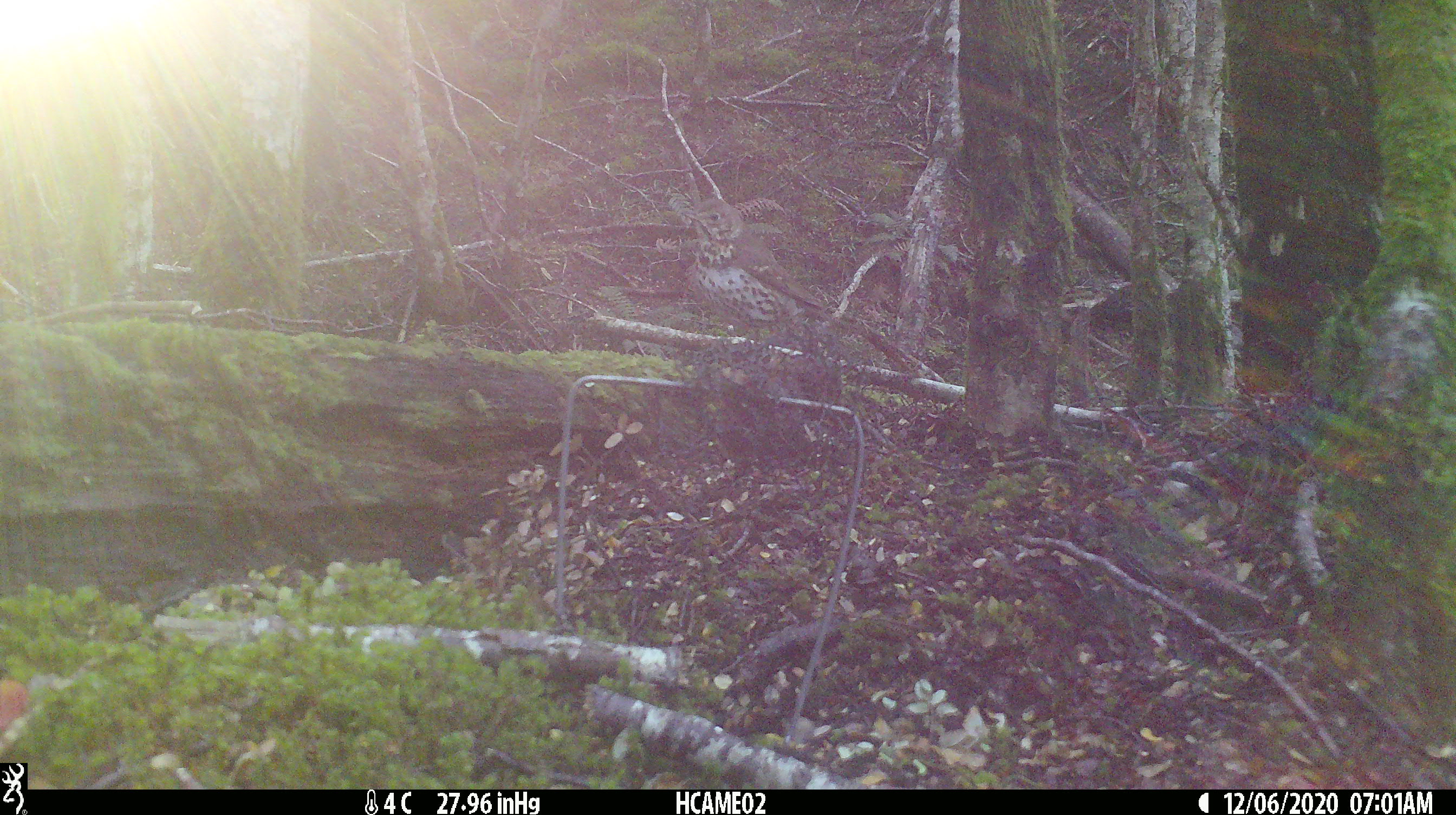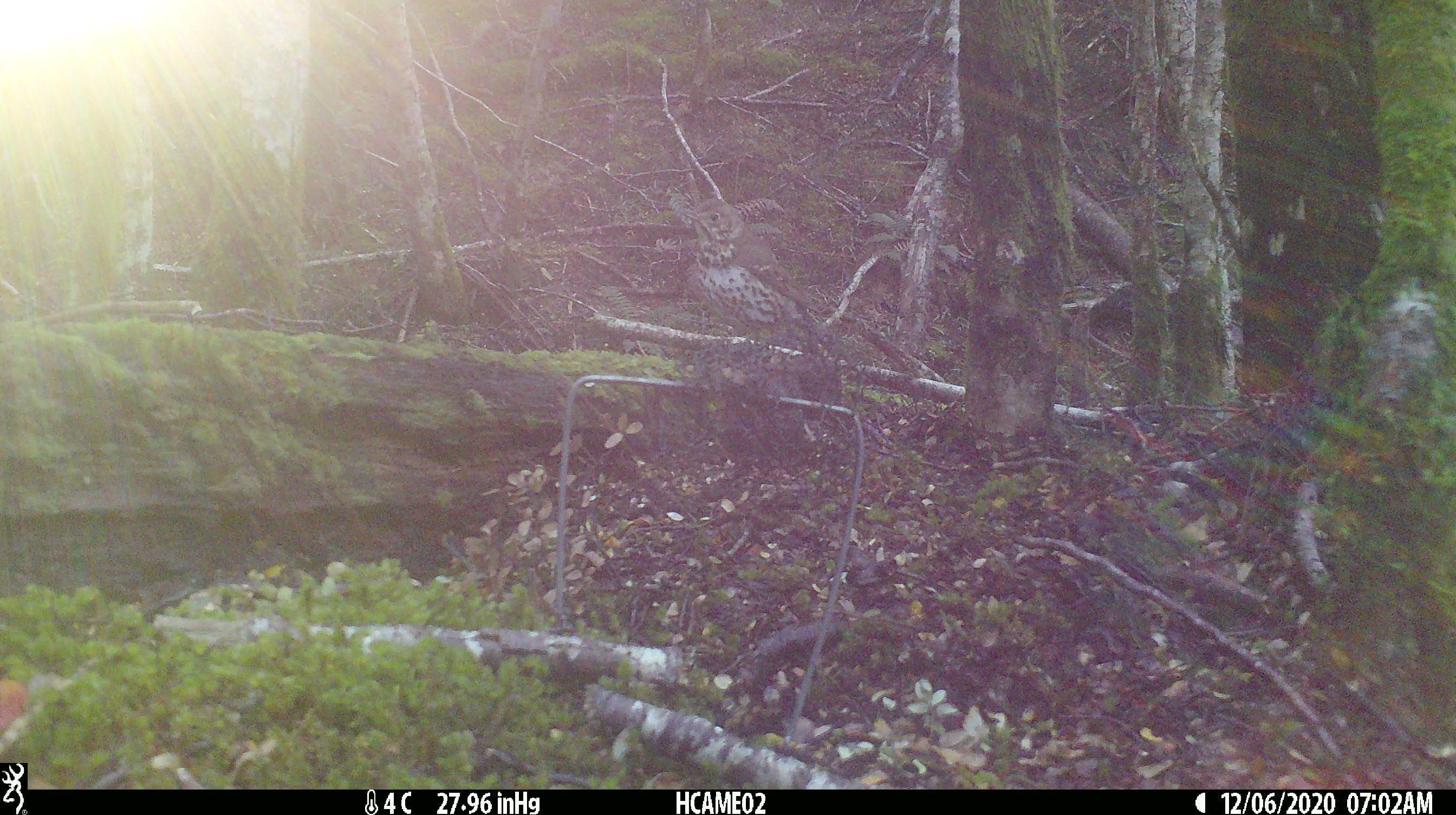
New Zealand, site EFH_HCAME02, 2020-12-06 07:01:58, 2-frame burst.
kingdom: Animalia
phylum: Chordata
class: Aves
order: Passeriformes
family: Turdidae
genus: Turdus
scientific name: Turdus philomelos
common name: song thrush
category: thrush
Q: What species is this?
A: Thrush (song thrush) (Turdus philomelos).